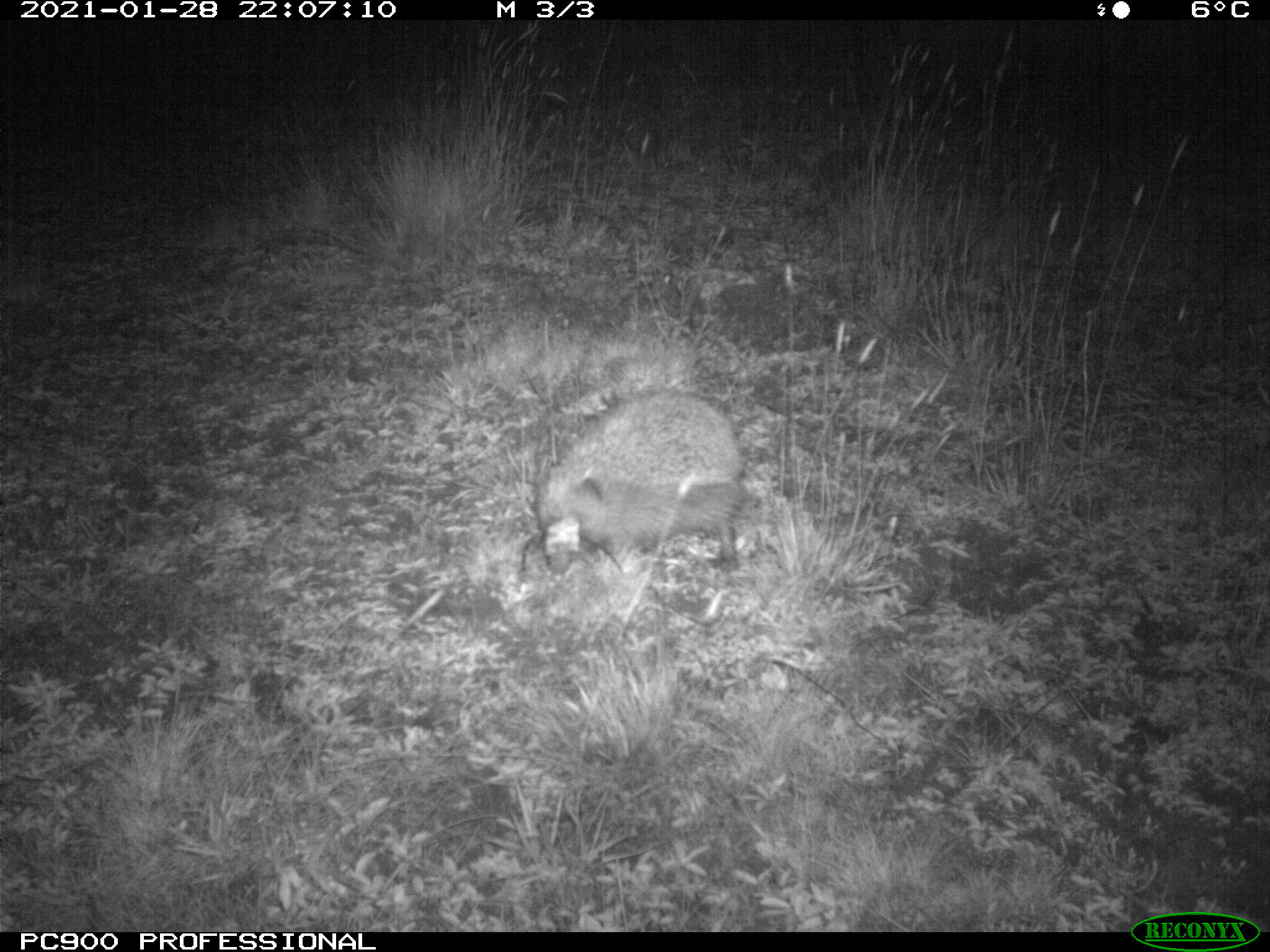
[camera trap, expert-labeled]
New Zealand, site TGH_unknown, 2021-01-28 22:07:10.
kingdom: Animalia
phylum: Chordata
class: Mammalia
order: Eulipotyphla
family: Erinaceidae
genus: Erinaceus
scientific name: Erinaceus europaeus europaeus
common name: european hedgehog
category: hedgehog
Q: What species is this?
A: Hedgehog (european hedgehog) (Erinaceus europaeus europaeus).